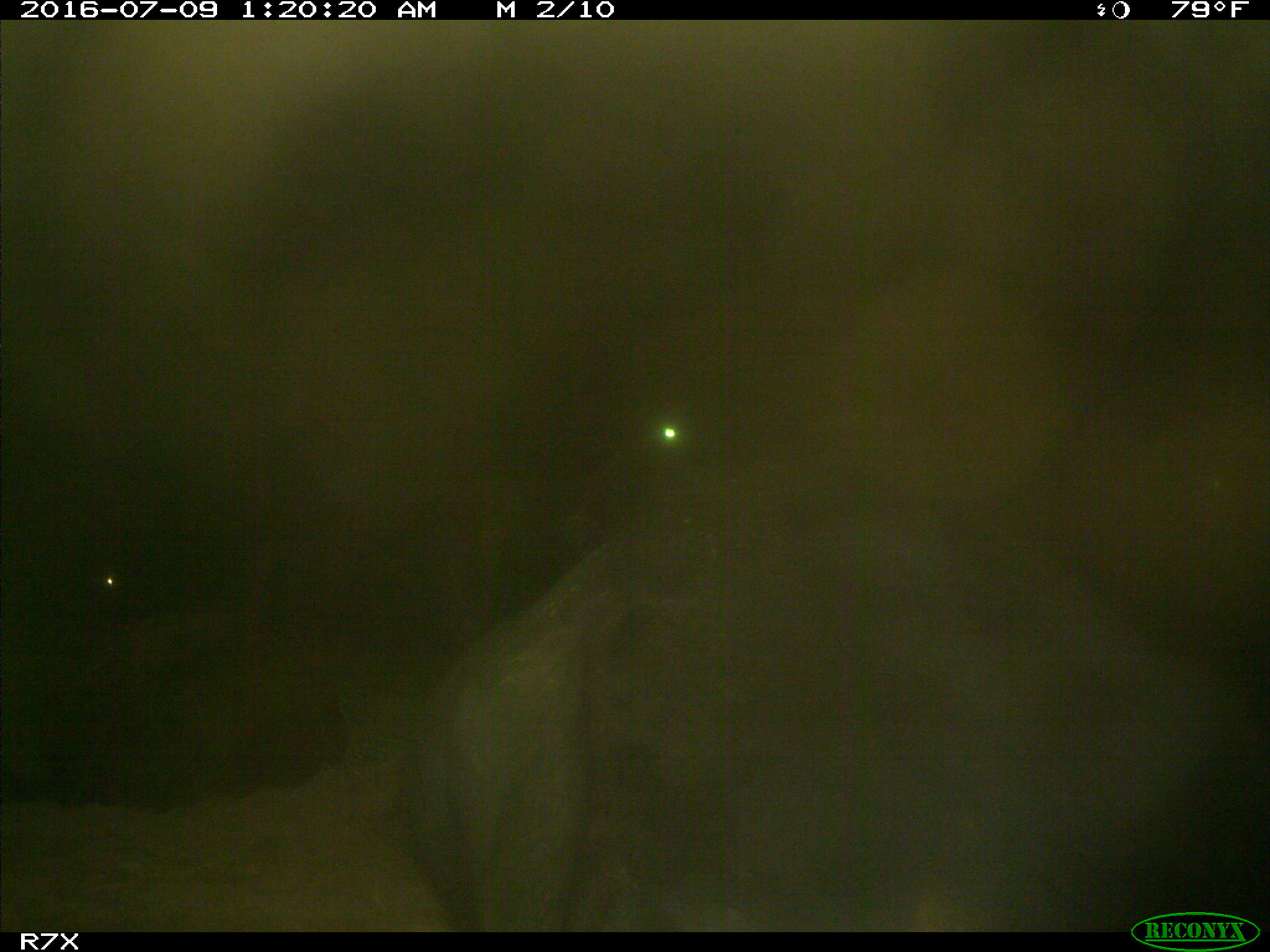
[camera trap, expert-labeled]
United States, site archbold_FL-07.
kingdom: Animalia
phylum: Chordata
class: Mammalia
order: Artiodactyla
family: Bovidae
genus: Bos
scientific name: Bos taurus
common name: domestic cow